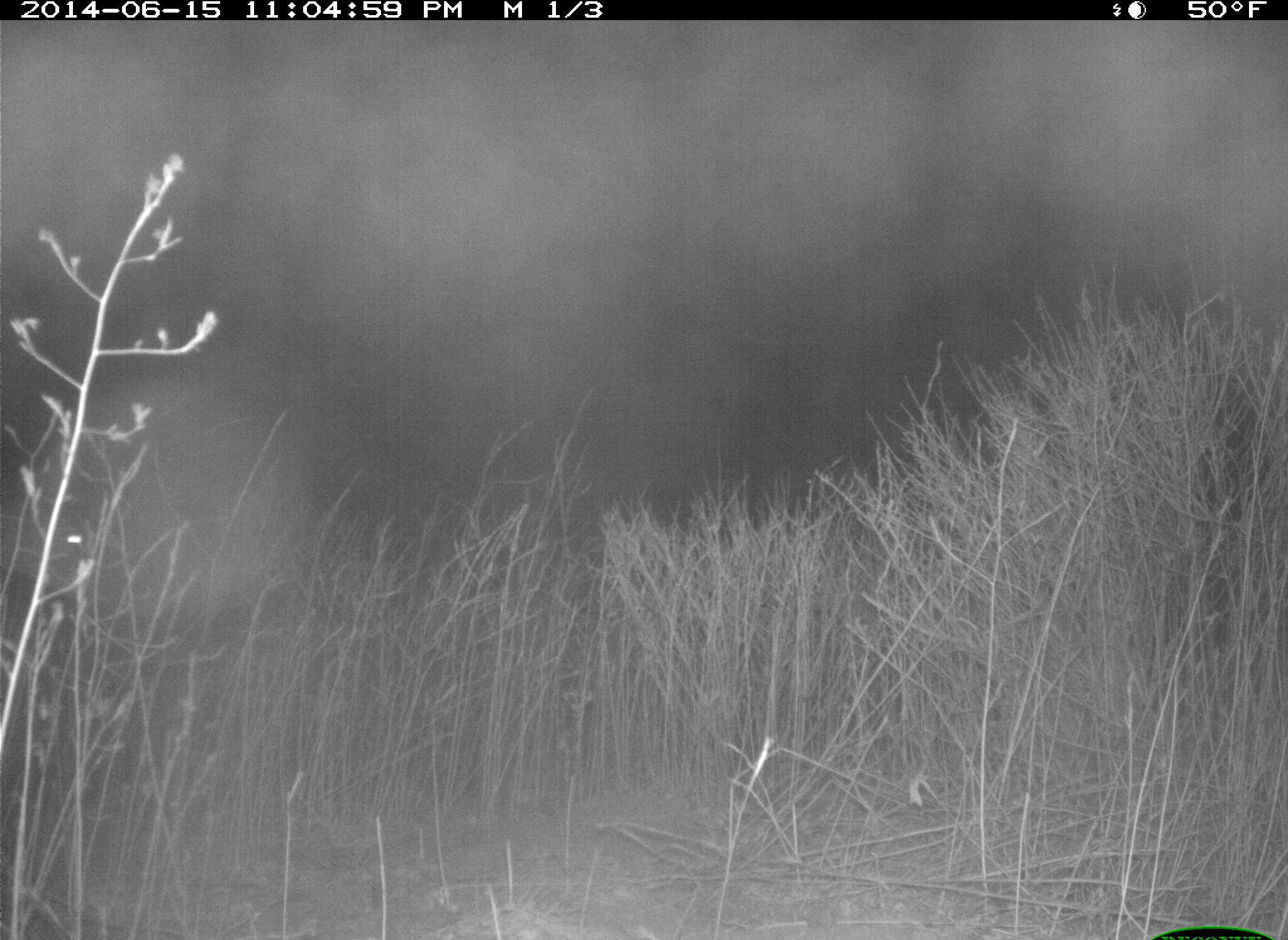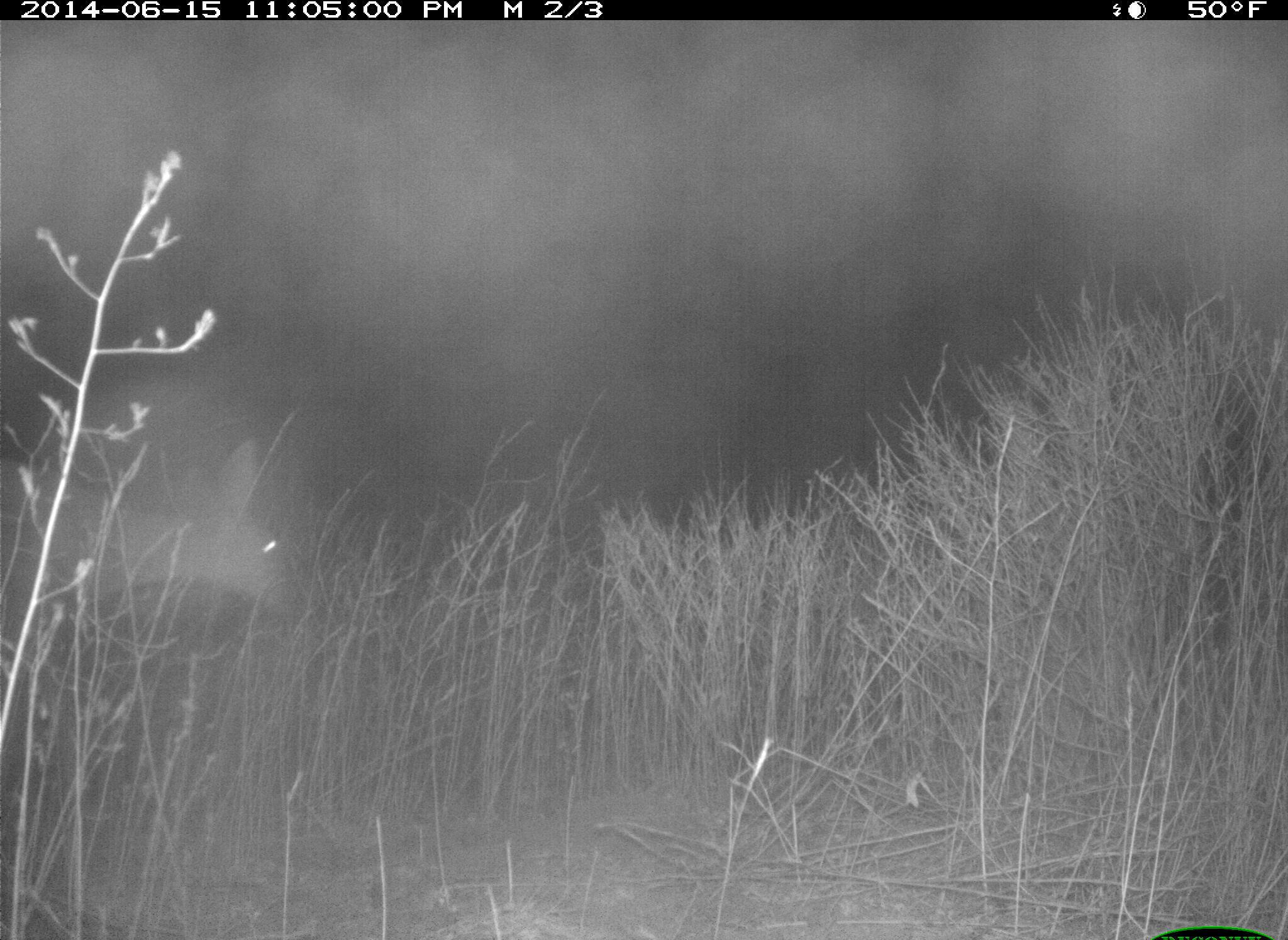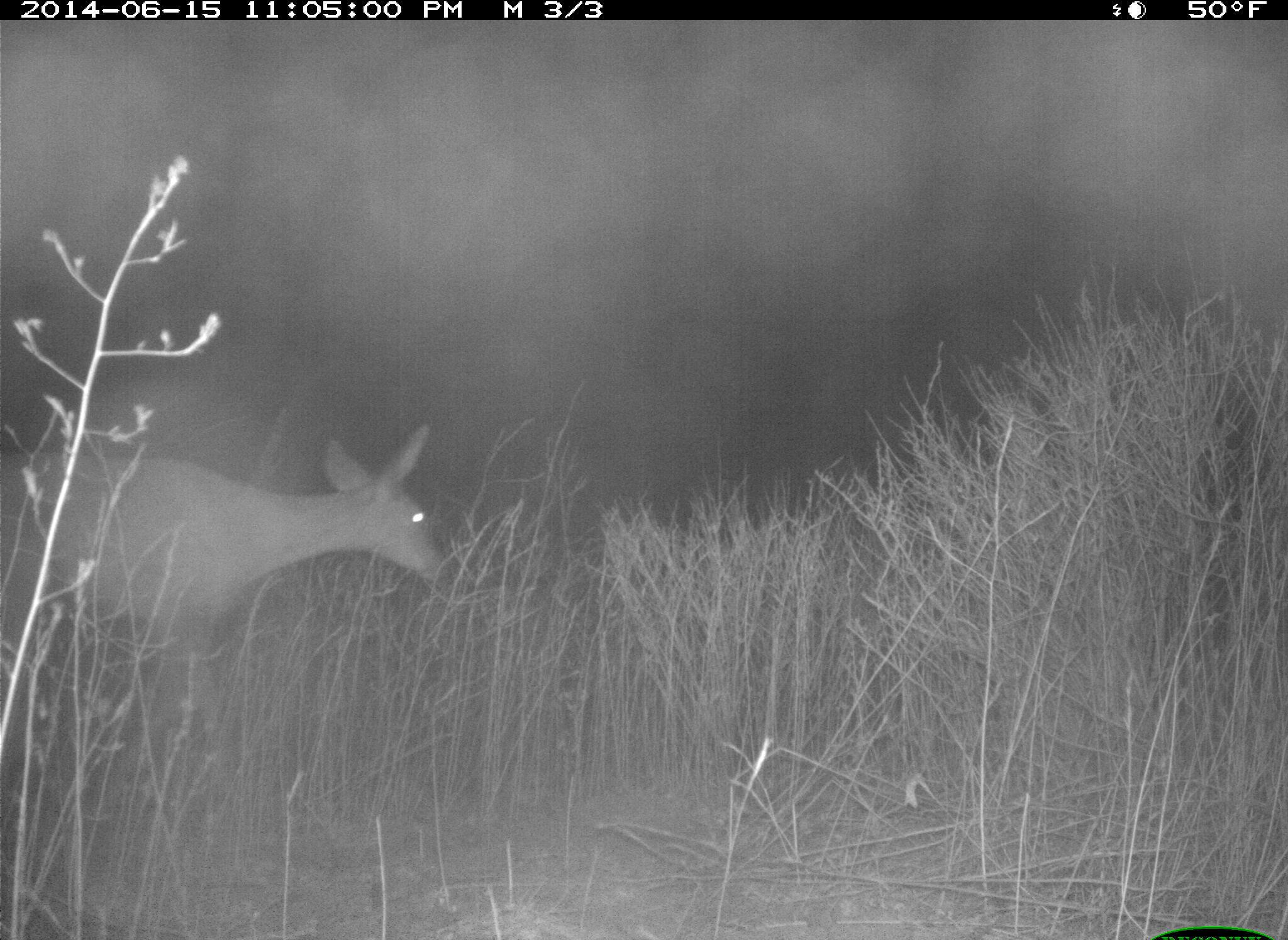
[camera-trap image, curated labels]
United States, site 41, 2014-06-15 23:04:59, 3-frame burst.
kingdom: Animalia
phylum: Chordata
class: Mammalia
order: Artiodactyla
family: Cervidae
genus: Odocoileus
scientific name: Odocoileus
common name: deer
Deer (Odocoileus).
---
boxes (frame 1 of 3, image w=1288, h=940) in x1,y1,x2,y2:
deer: 0,481,117,618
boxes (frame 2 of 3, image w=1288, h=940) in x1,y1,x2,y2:
deer: 0,437,302,638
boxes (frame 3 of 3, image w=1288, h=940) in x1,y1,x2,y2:
deer: 0,425,456,695